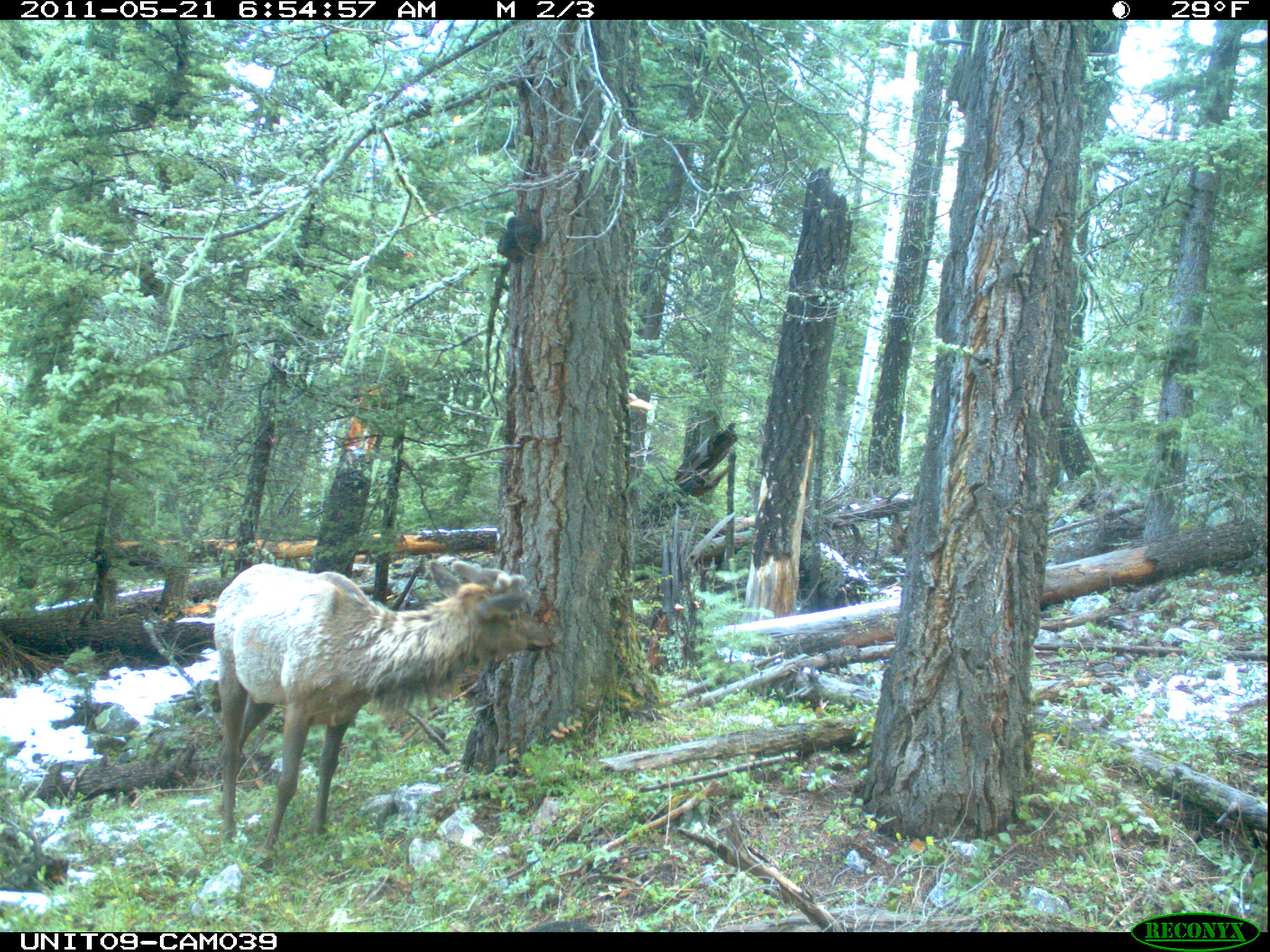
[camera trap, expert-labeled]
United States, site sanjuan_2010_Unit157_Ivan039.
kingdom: Animalia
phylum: Chordata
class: Mammalia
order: Artiodactyla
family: Cervidae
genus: Cervus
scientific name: Cervus elaphus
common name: red deer